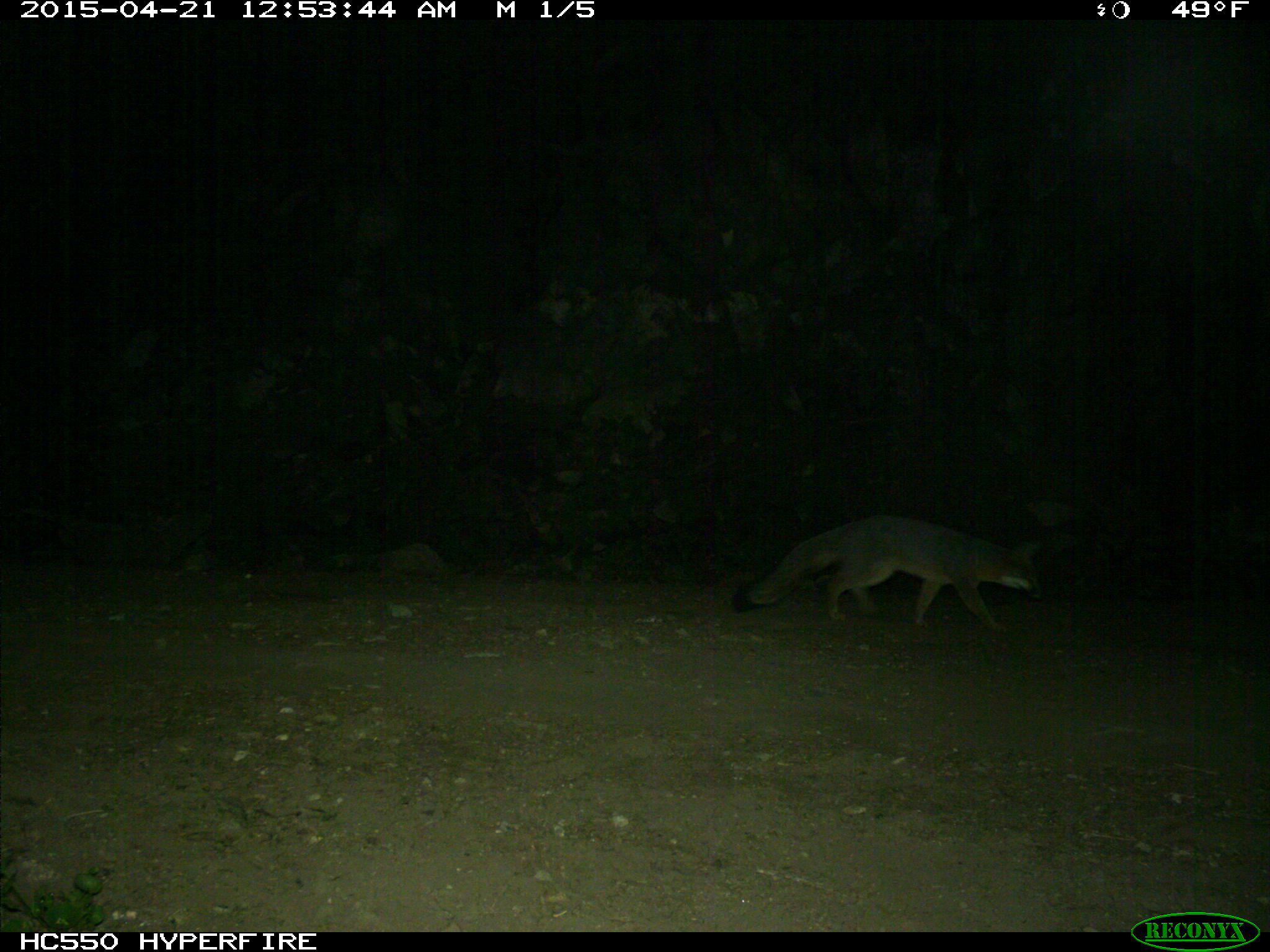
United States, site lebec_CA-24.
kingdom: Animalia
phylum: Chordata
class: Mammalia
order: Carnivora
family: Canidae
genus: Urocyon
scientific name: Urocyon cinereoargenteus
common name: gray fox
Urocyon cinereoargenteus (gray fox).